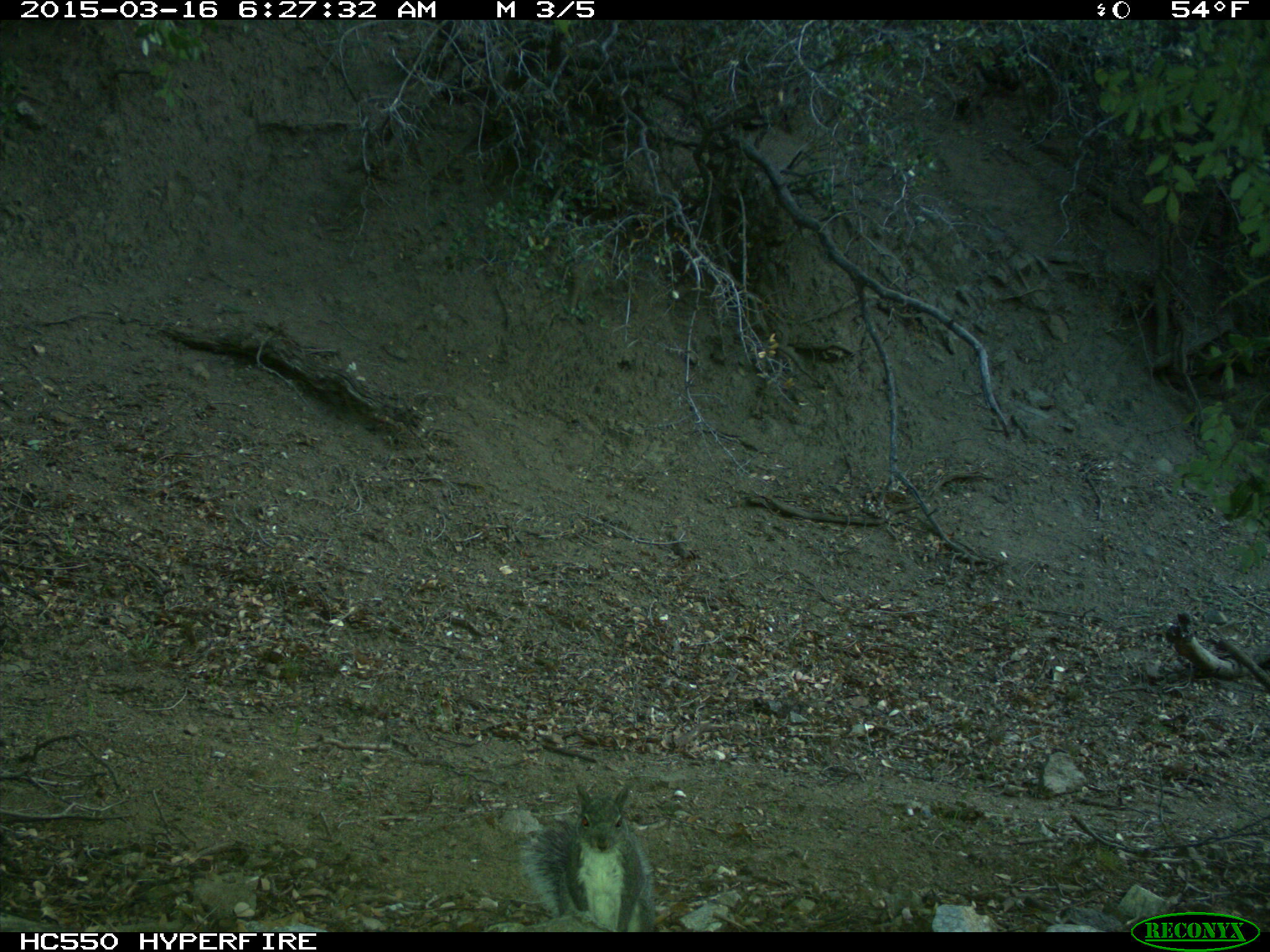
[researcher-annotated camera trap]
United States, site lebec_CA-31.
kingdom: Animalia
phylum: Chordata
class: Mammalia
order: Rodentia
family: Sciuridae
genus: Sciurus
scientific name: Sciurus carolinensis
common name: eastern gray squirrel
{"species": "Sciurus carolinensis (eastern gray squirrel)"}